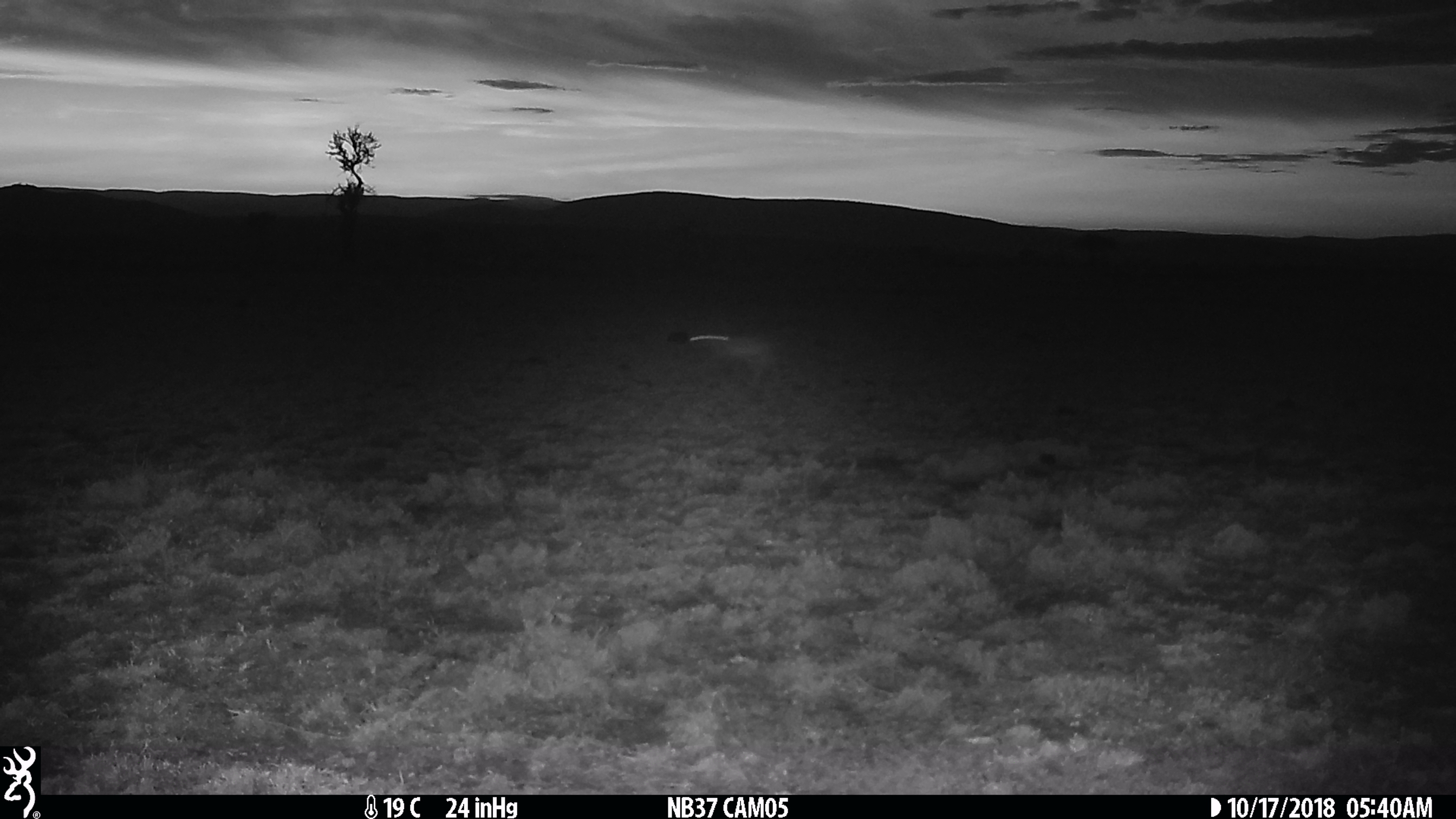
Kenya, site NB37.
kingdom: Animalia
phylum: Chordata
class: Mammalia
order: Lagomorpha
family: Leporidae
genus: Lepus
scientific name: Lepus capensis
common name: cape hare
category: hare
Hare (cape hare) (Lepus capensis).